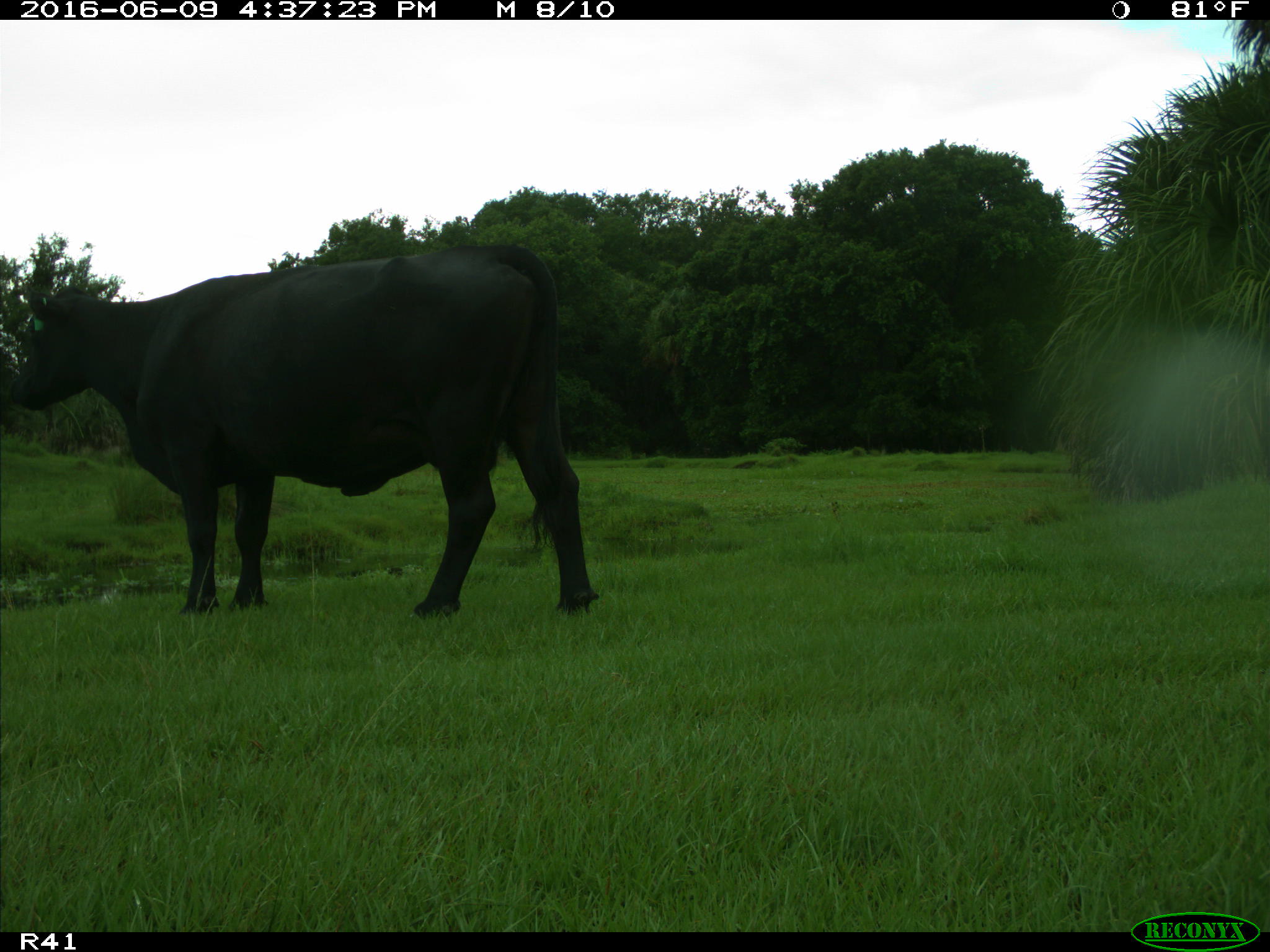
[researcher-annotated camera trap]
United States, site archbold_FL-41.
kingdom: Animalia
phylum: Chordata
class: Mammalia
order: Artiodactyla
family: Bovidae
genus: Bos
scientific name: Bos taurus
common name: domestic cow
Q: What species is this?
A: Bos taurus (domestic cow).